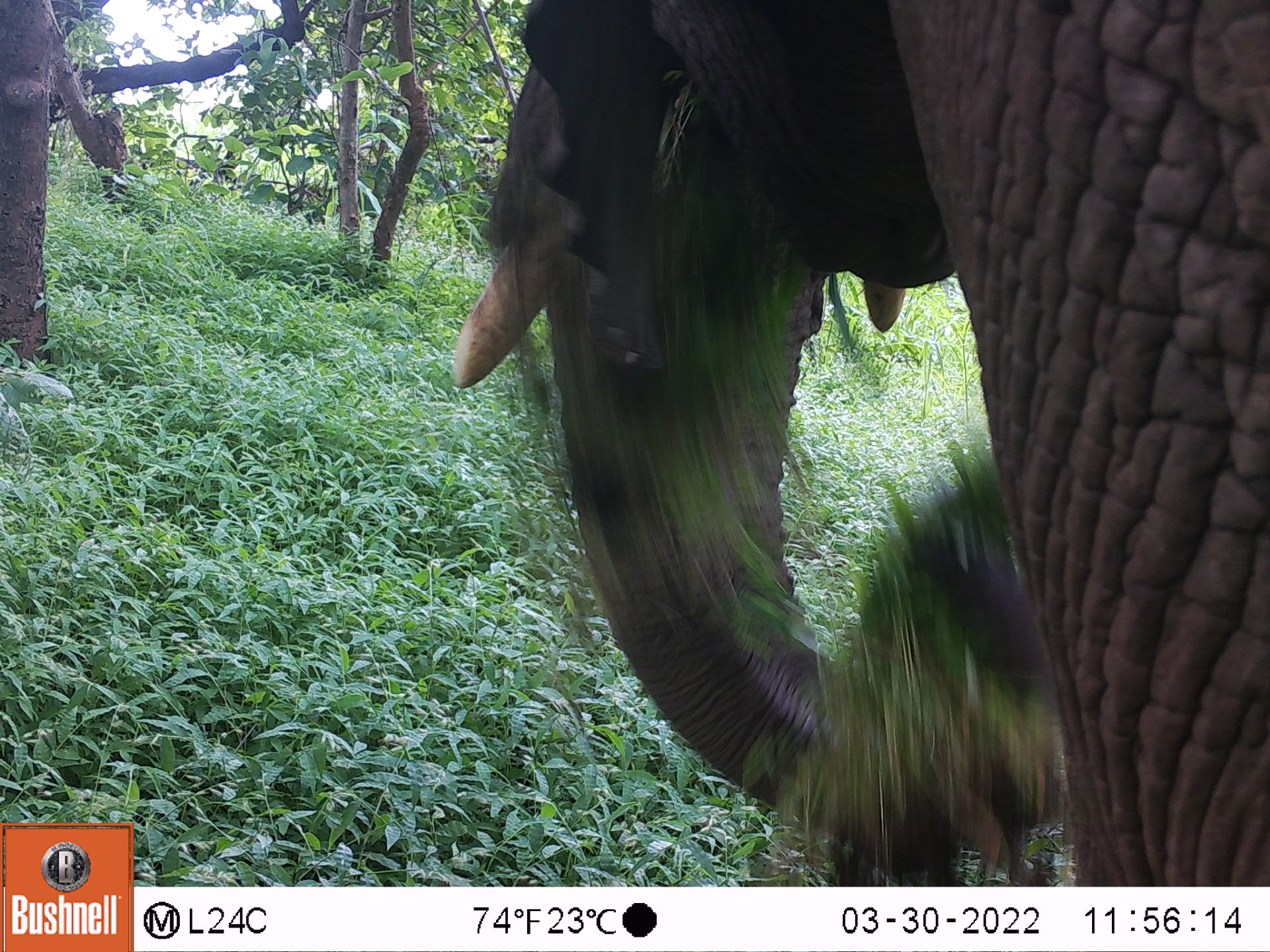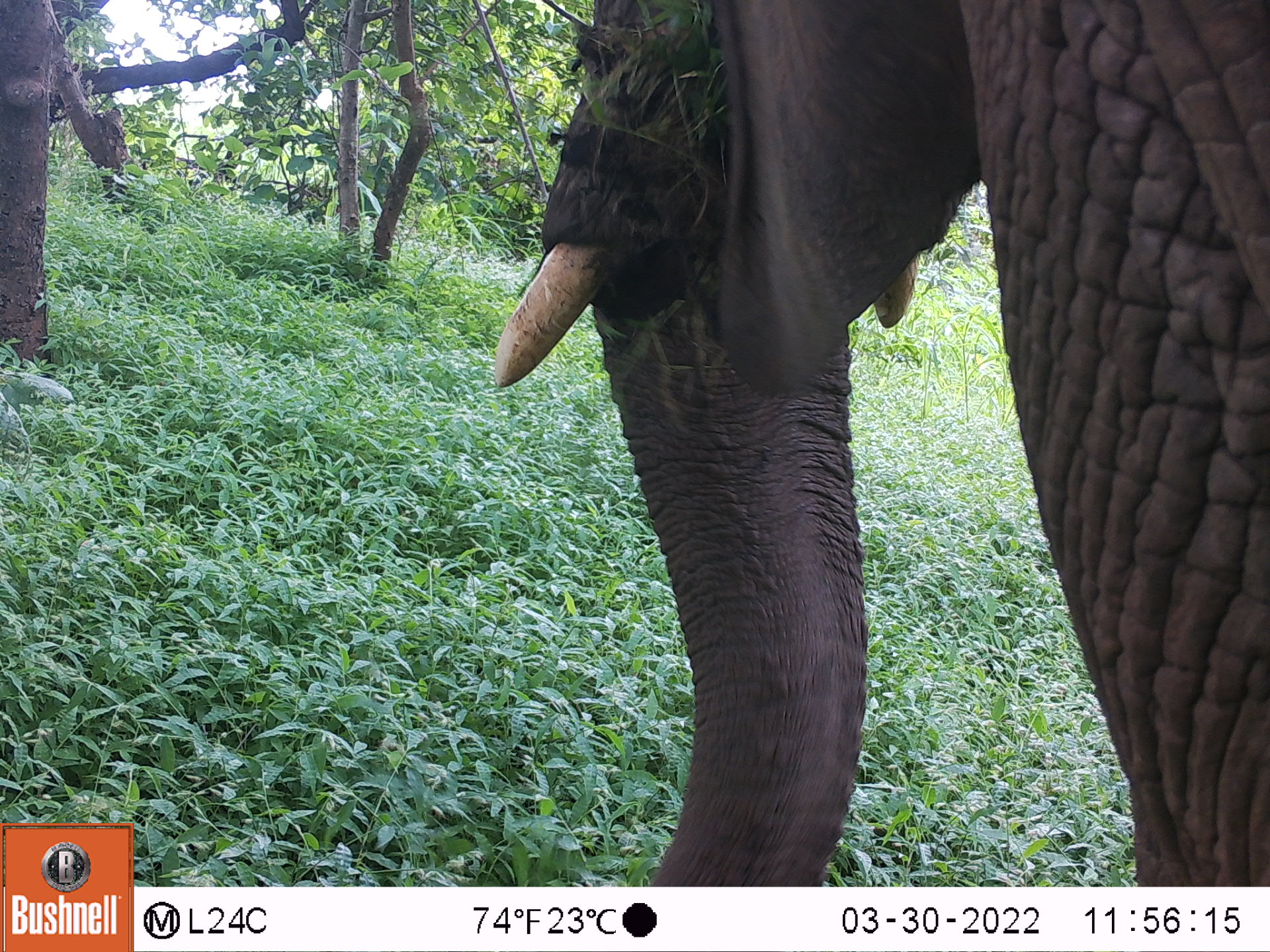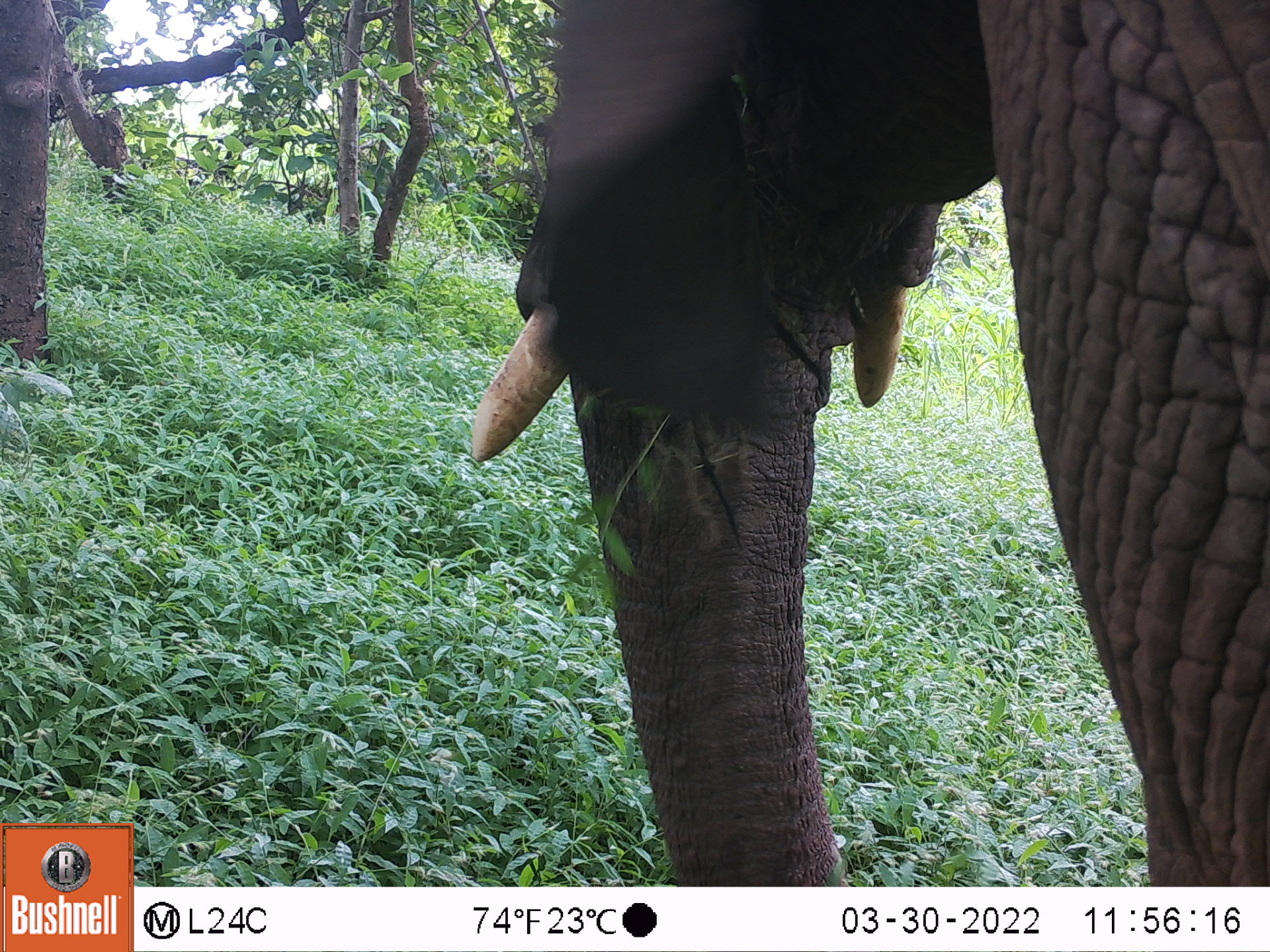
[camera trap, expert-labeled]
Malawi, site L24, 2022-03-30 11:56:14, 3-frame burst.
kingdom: Animalia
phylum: Chordata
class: Mammalia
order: Proboscidea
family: Elephantidae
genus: Loxodonta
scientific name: Loxodonta africana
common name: african savanna elephant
African savanna elephant (Loxodonta africana), count 1.